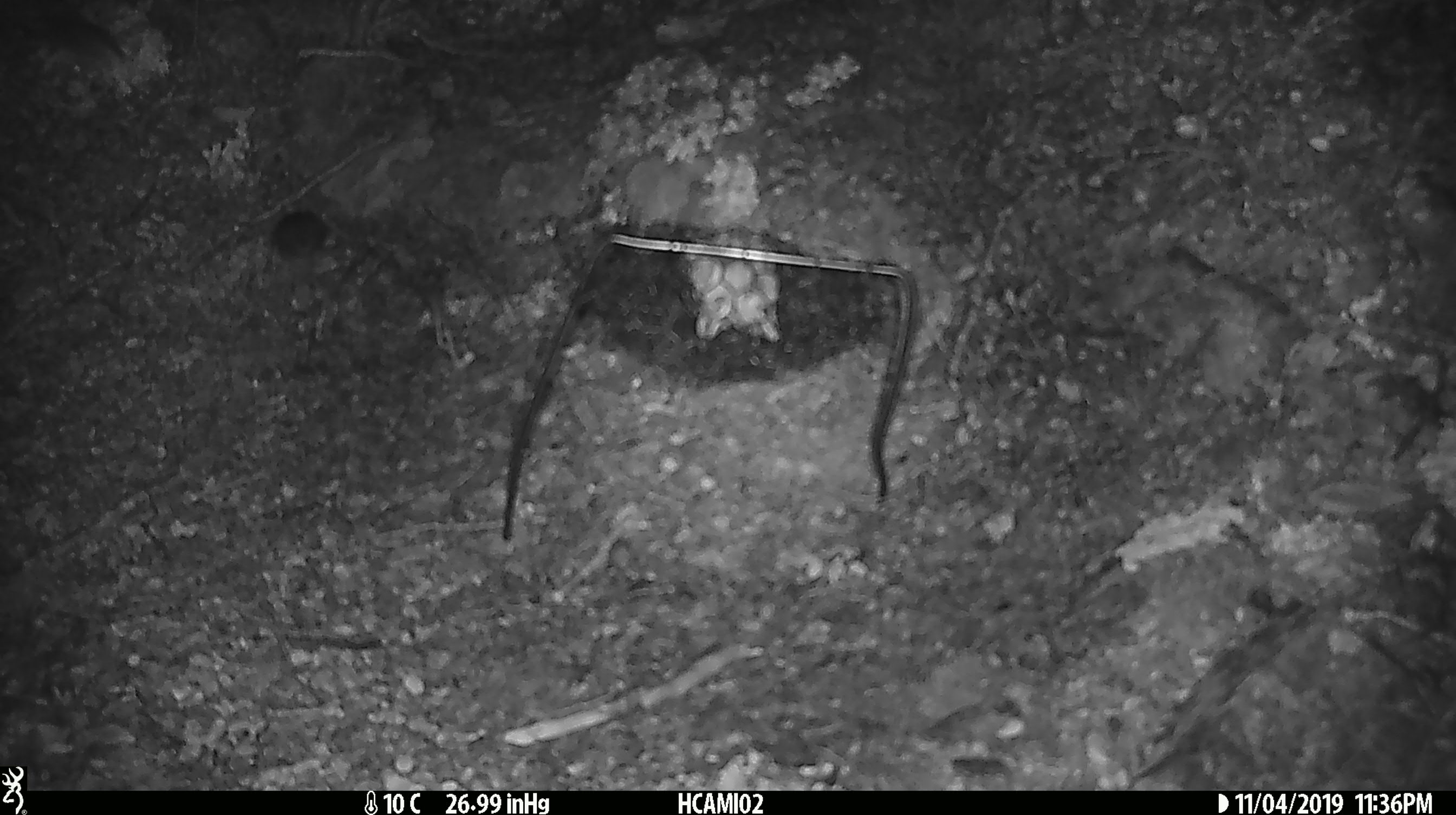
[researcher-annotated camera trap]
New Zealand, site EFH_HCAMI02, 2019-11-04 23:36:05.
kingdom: Animalia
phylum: Chordata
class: Mammalia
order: Rodentia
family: Muridae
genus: Mus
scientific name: Mus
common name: mouse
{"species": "mouse (Mus)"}